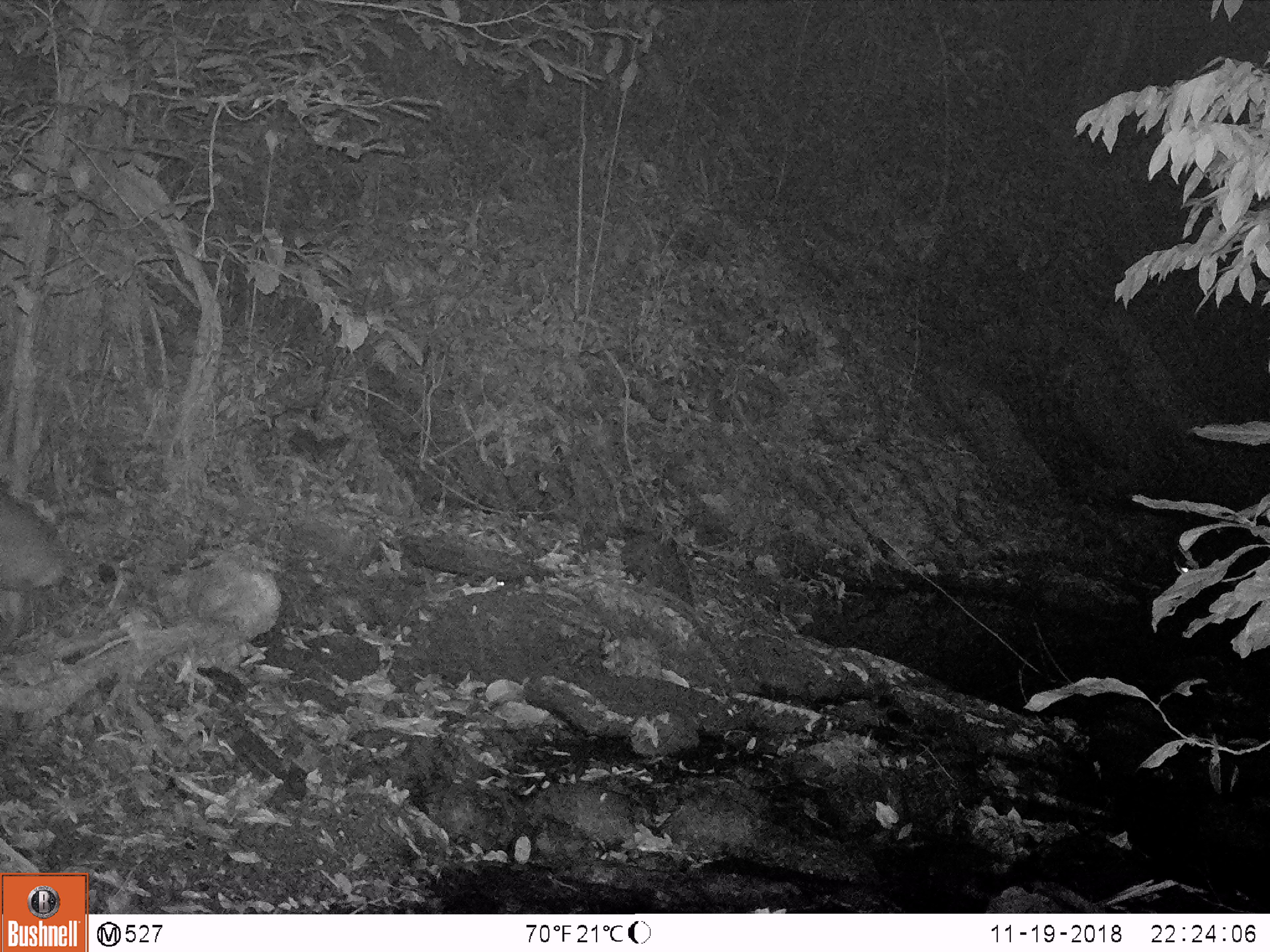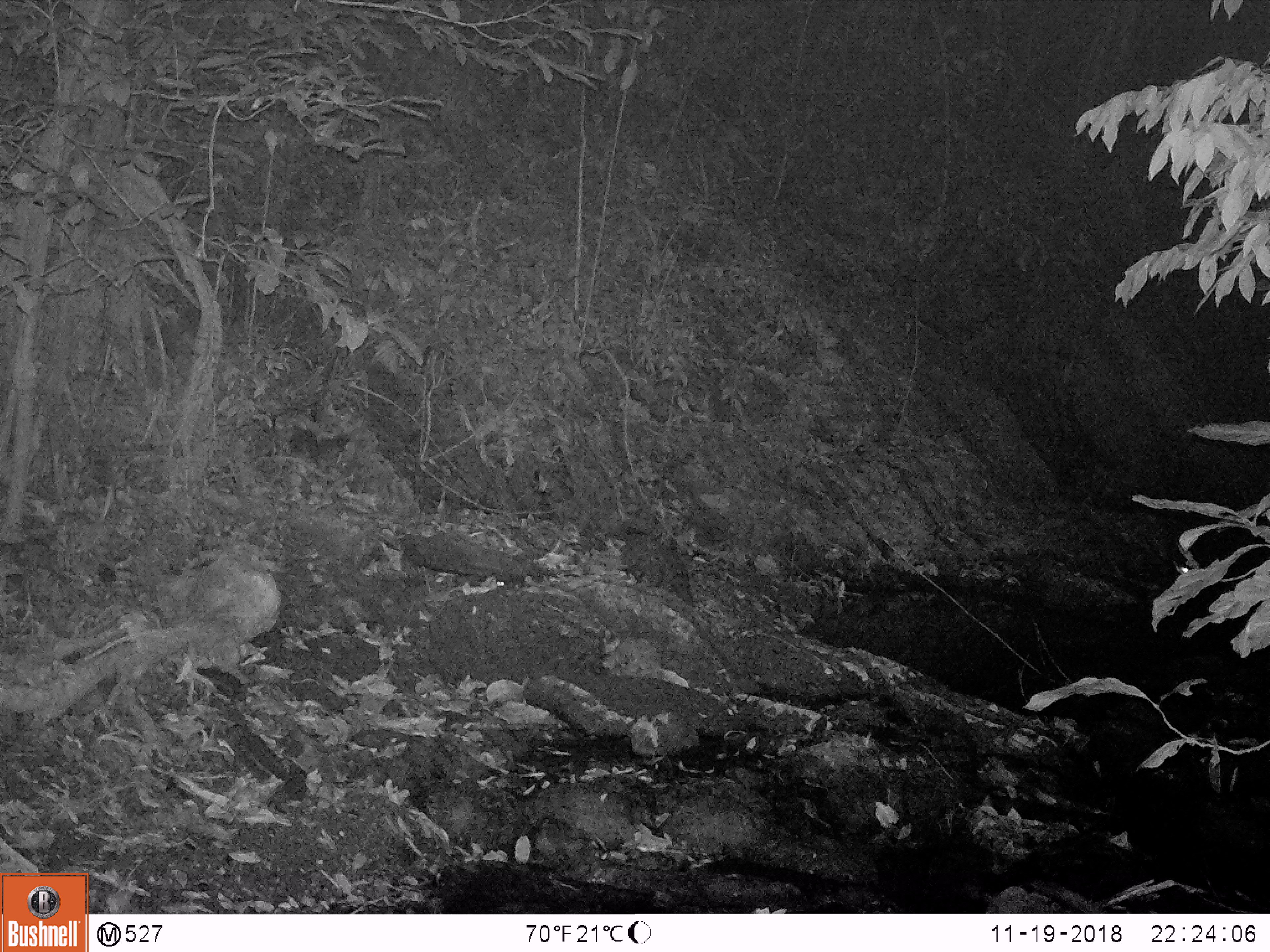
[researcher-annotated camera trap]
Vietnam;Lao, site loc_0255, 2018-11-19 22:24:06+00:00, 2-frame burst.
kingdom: Animalia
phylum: Chordata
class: Mammalia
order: Artiodactyla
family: Cervidae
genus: Muntiacus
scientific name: Muntiacus rooseveltorum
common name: roosevelt's muntjac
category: roosevelts muntjac group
Roosevelts muntjac group (roosevelt's muntjac) (Muntiacus rooseveltorum). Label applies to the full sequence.